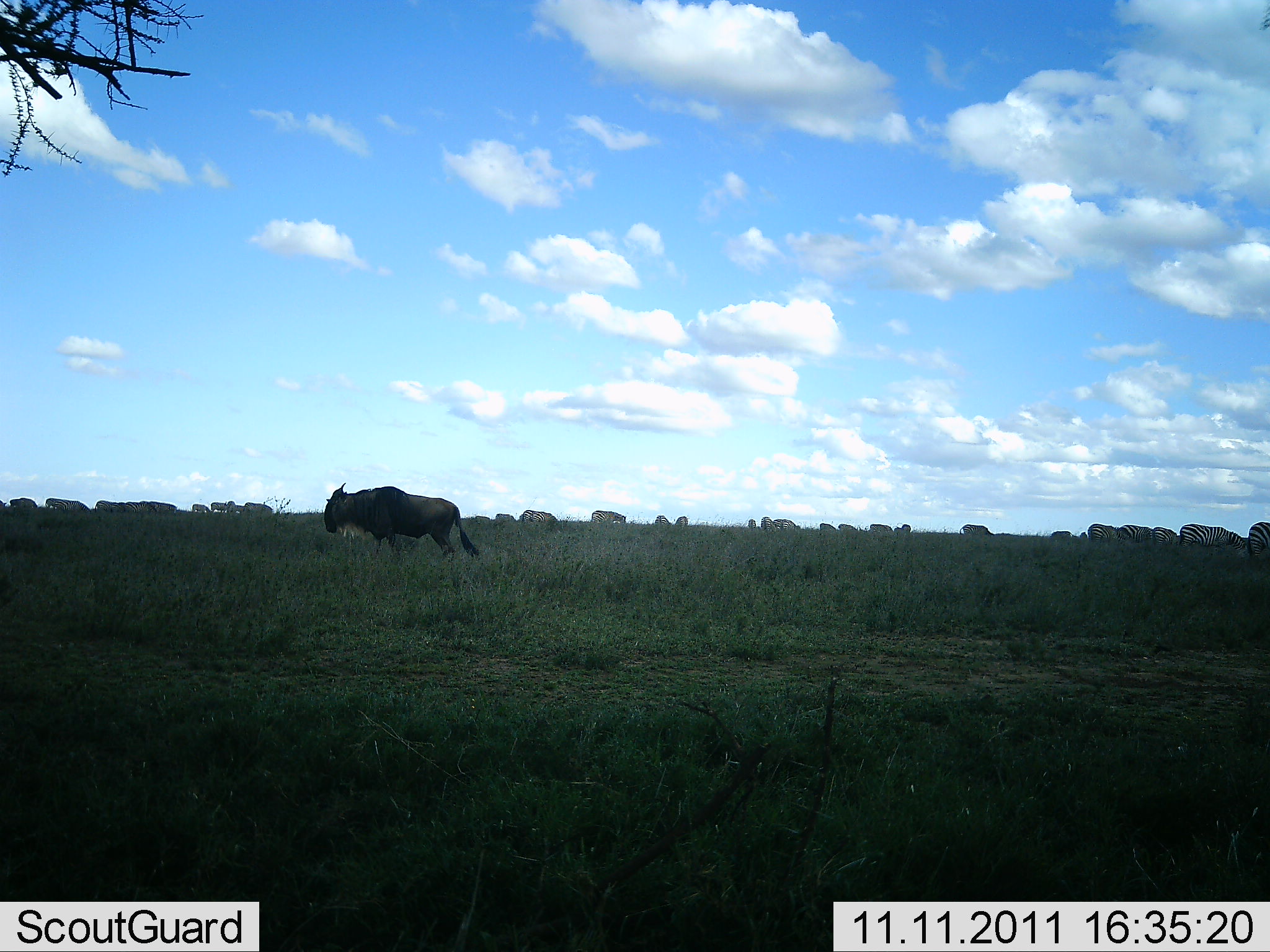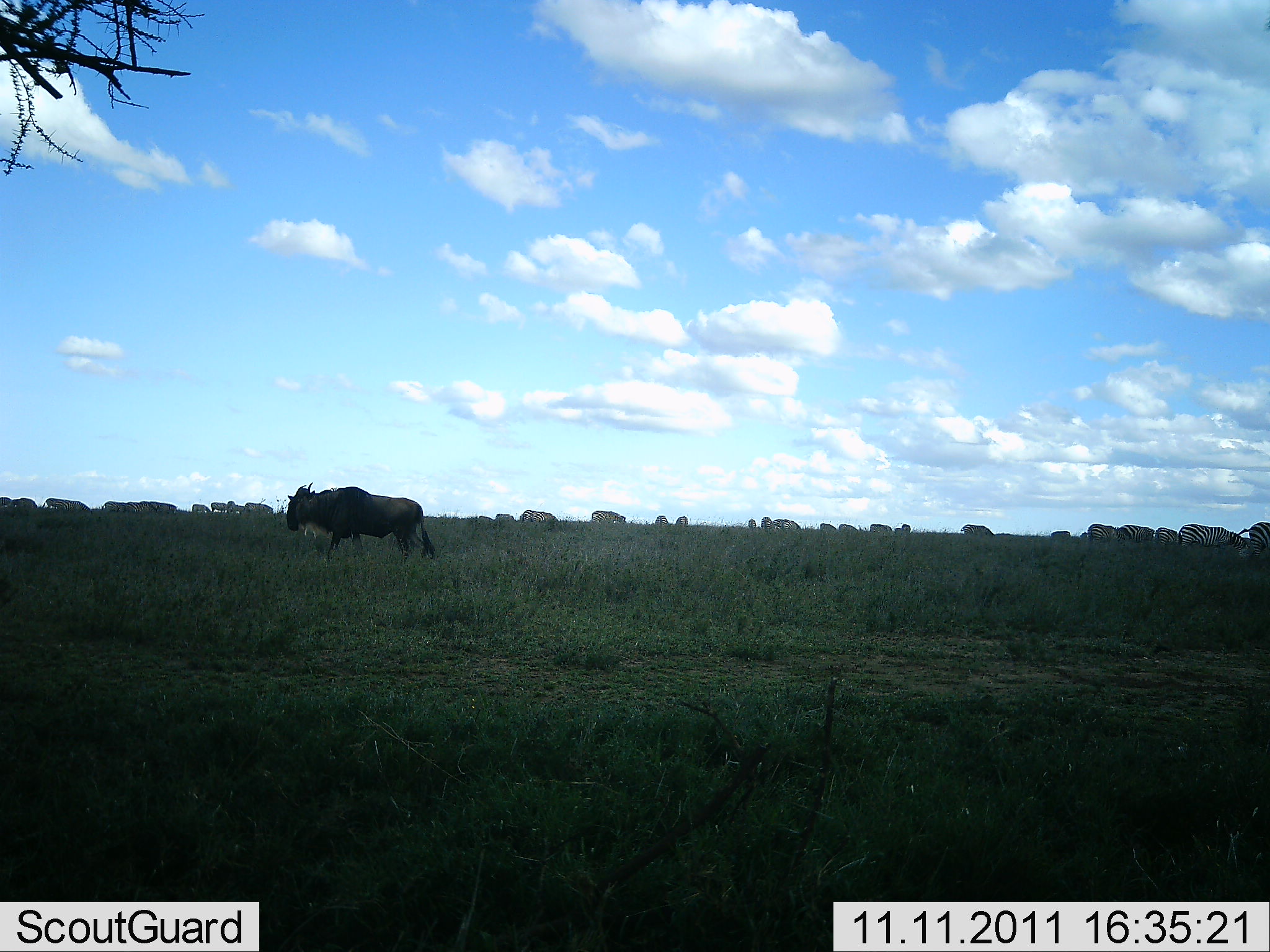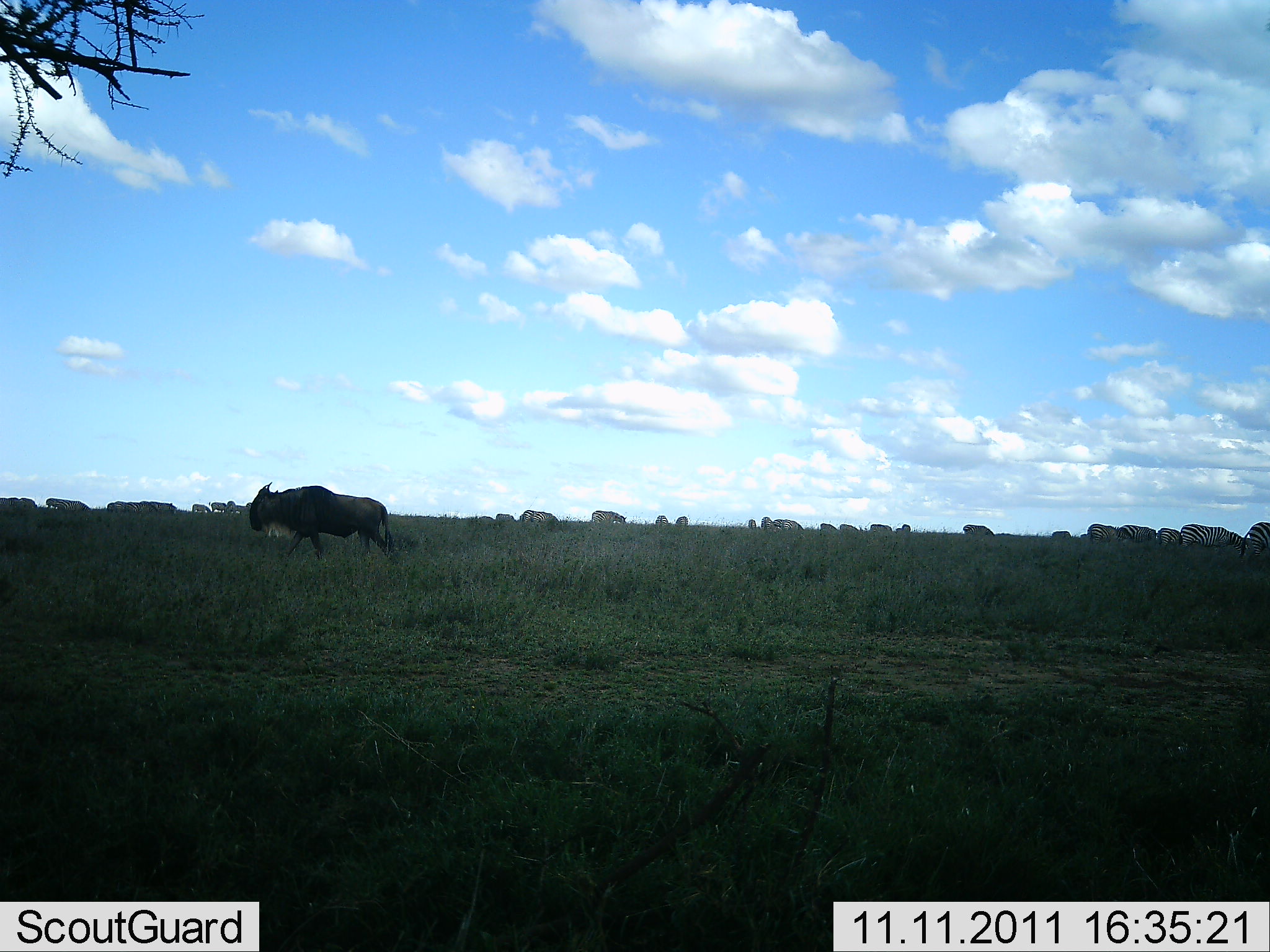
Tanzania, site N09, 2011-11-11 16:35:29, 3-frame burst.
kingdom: Animalia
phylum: Chordata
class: Mammalia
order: Artiodactyla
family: Bovidae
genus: Connochaetes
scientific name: Connochaetes taurinus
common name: blue wildebeest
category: wildebeest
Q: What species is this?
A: Wildebeest (blue wildebeest) (Connochaetes taurinus).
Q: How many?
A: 1.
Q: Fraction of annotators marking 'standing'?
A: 15%.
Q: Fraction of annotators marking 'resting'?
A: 0%.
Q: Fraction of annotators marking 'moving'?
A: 95%.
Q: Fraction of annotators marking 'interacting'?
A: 0%.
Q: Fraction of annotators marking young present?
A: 0%.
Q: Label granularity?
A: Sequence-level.